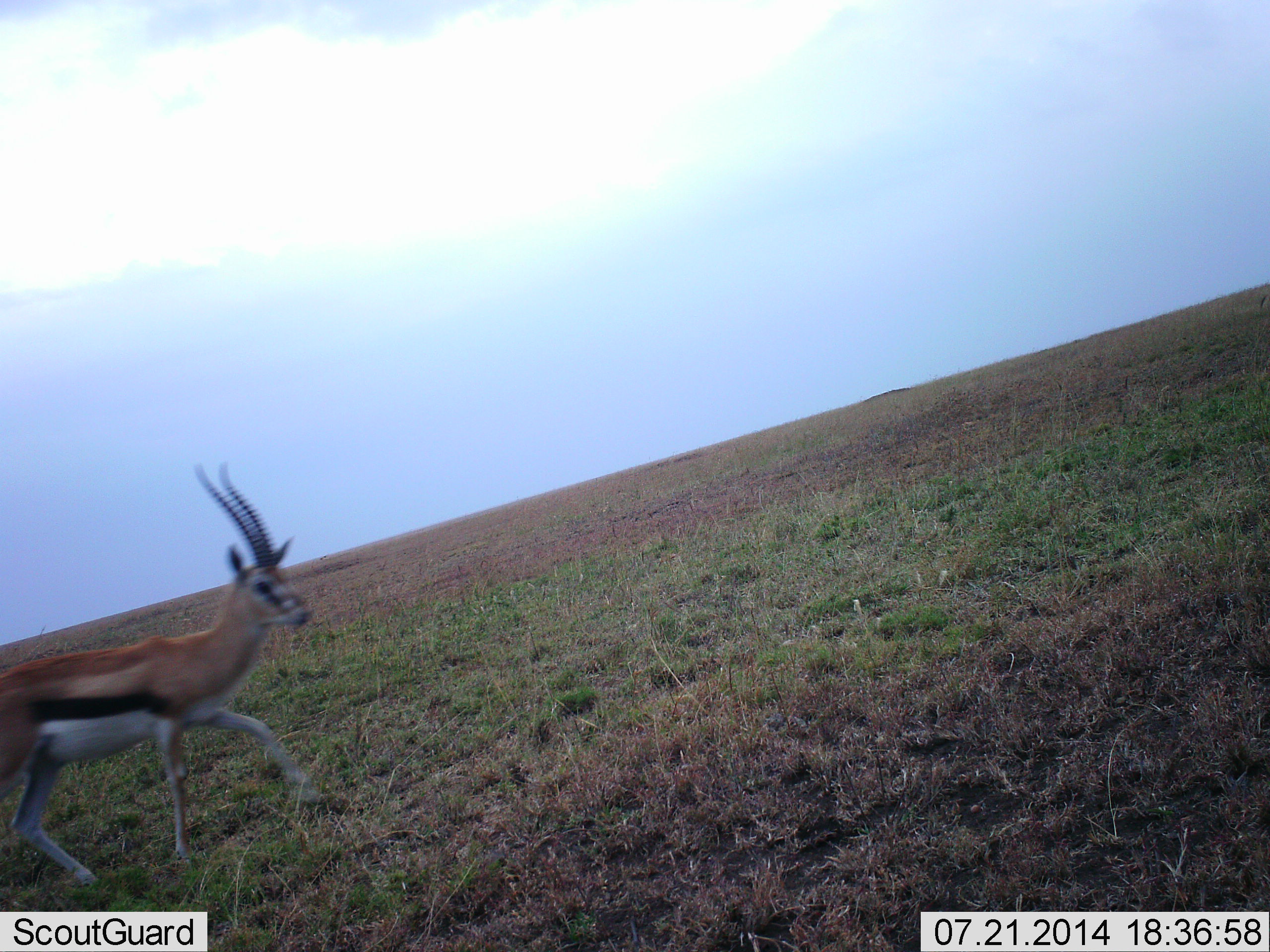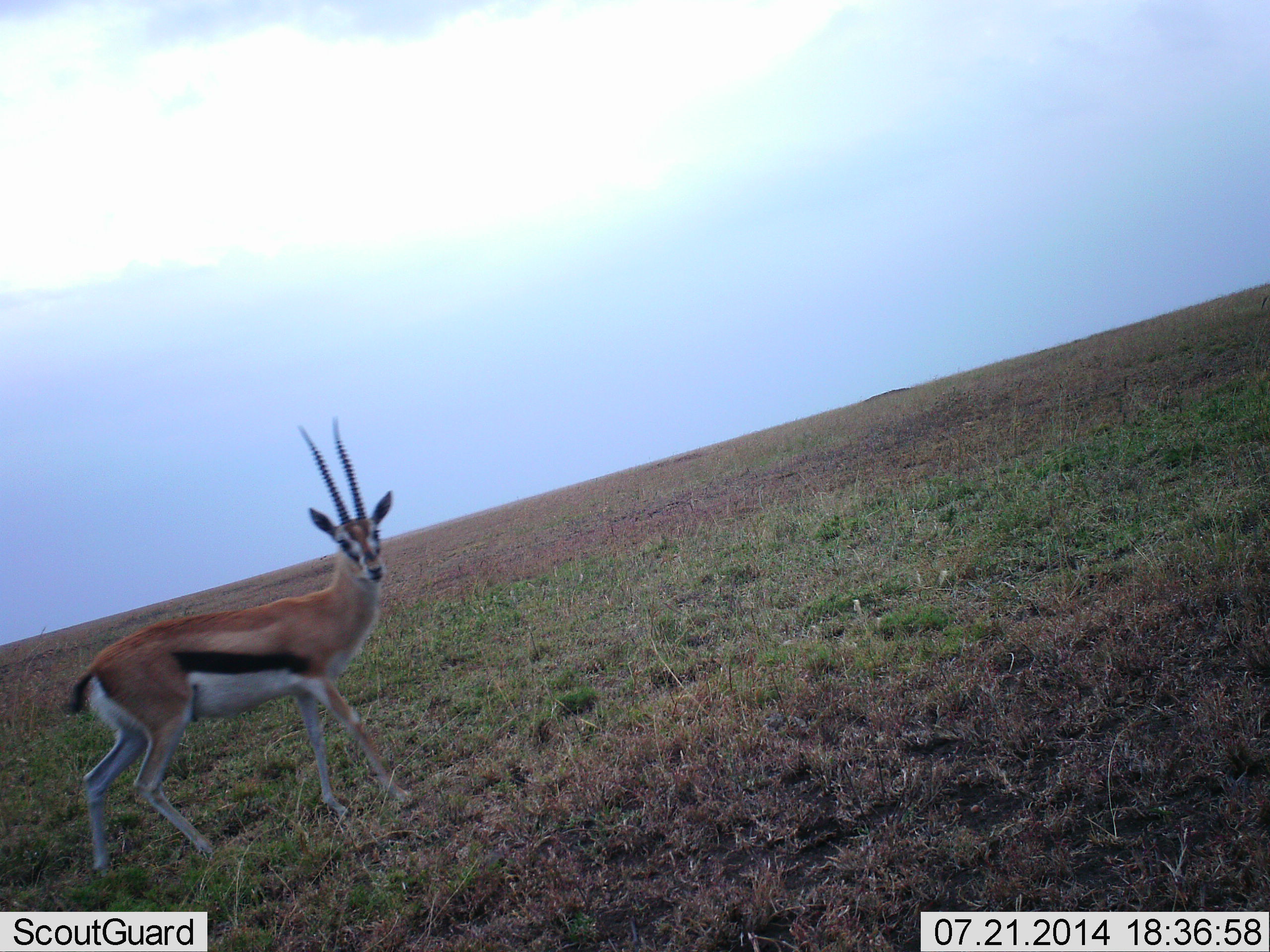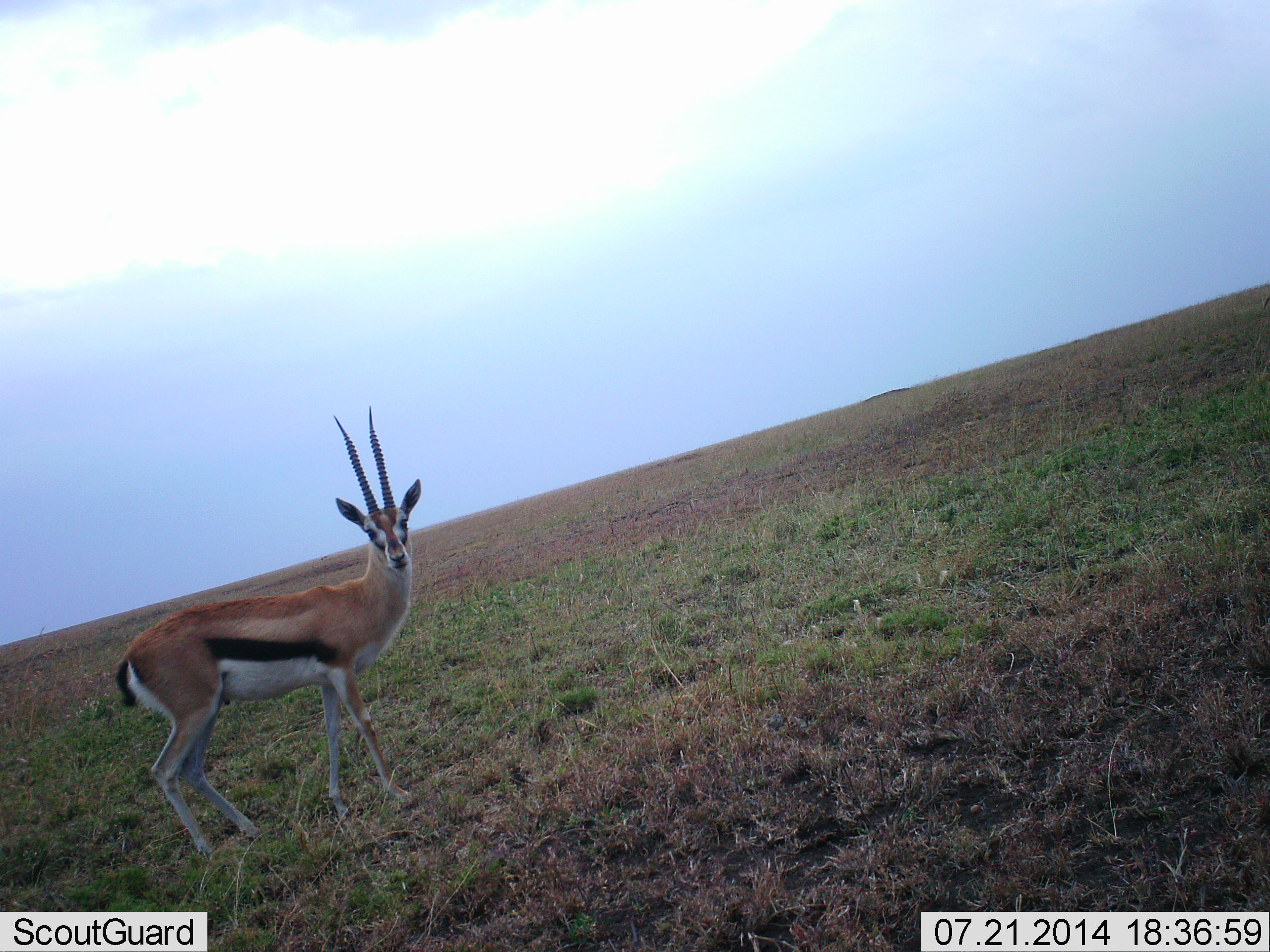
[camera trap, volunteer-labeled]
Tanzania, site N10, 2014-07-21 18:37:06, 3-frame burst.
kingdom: Animalia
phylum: Chordata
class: Mammalia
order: Artiodactyla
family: Bovidae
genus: Eudorcas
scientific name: Eudorcas thomsonii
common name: thomson's gazelle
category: gazellethomsons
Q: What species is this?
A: Gazellethomsons (thomson's gazelle) (Eudorcas thomsonii).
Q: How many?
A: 1.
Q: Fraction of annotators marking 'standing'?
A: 10%.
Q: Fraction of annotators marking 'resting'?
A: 0%.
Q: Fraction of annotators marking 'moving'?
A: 90%.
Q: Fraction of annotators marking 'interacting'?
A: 0%.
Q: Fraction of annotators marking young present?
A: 0%.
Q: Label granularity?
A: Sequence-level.